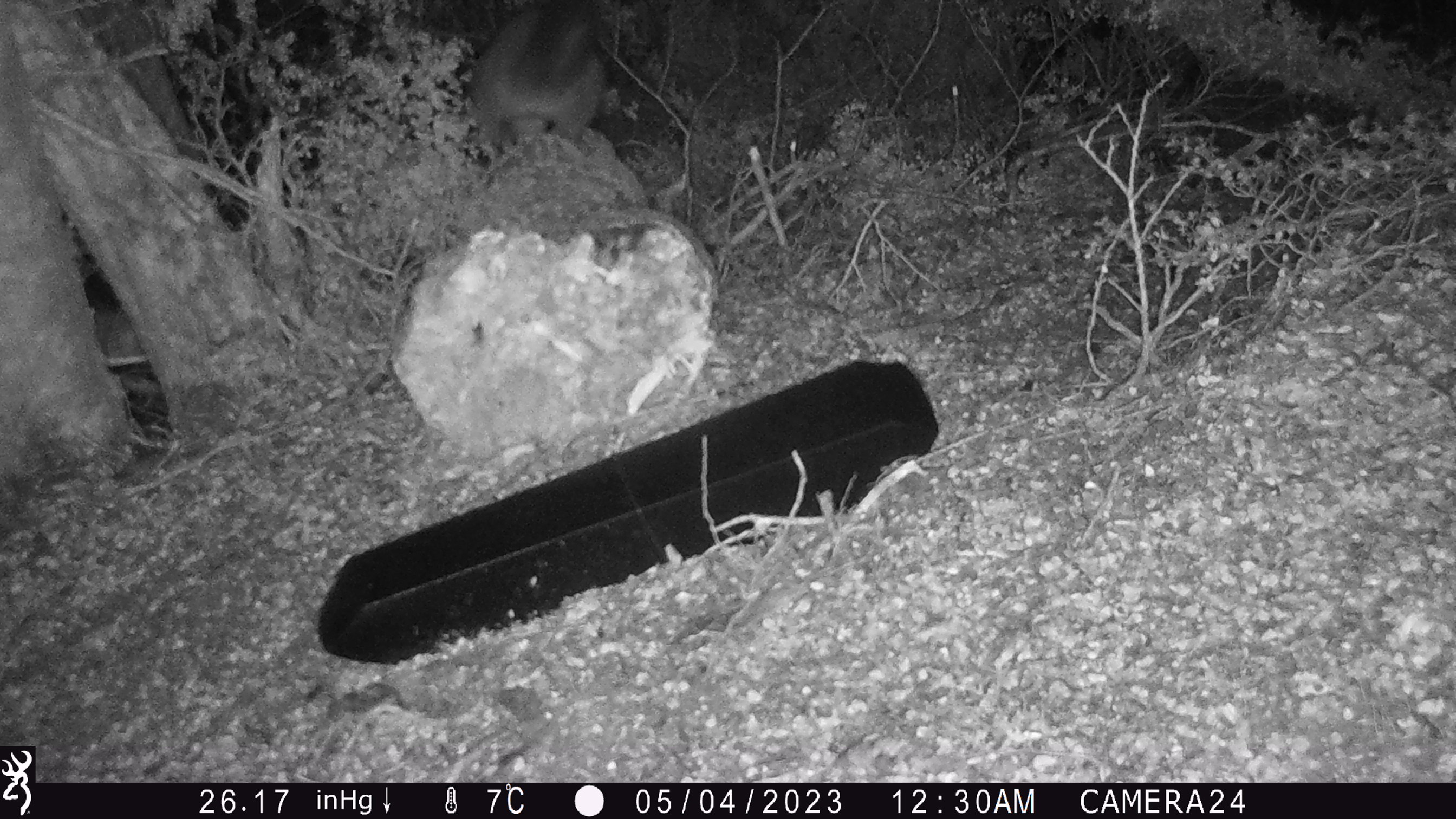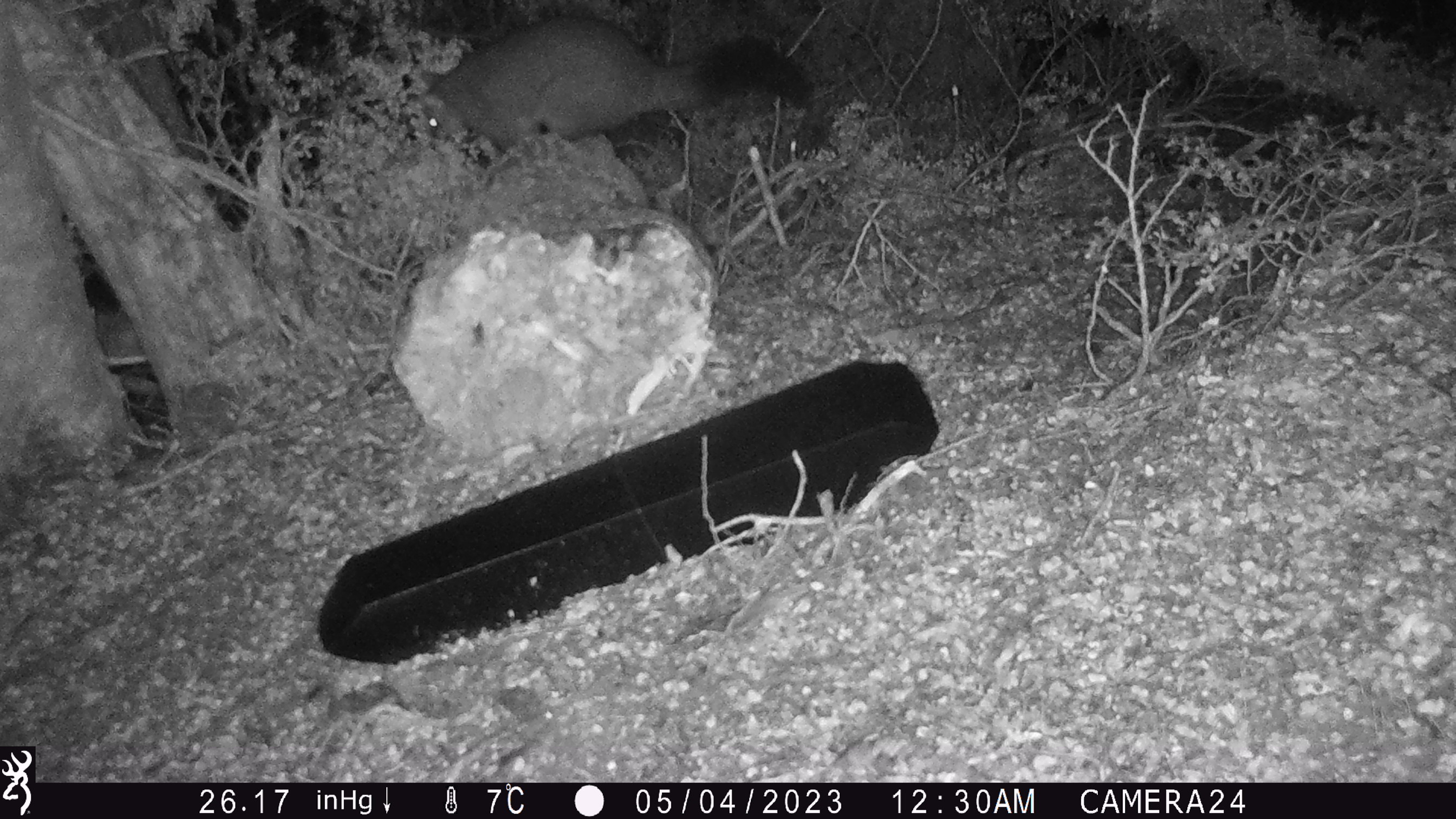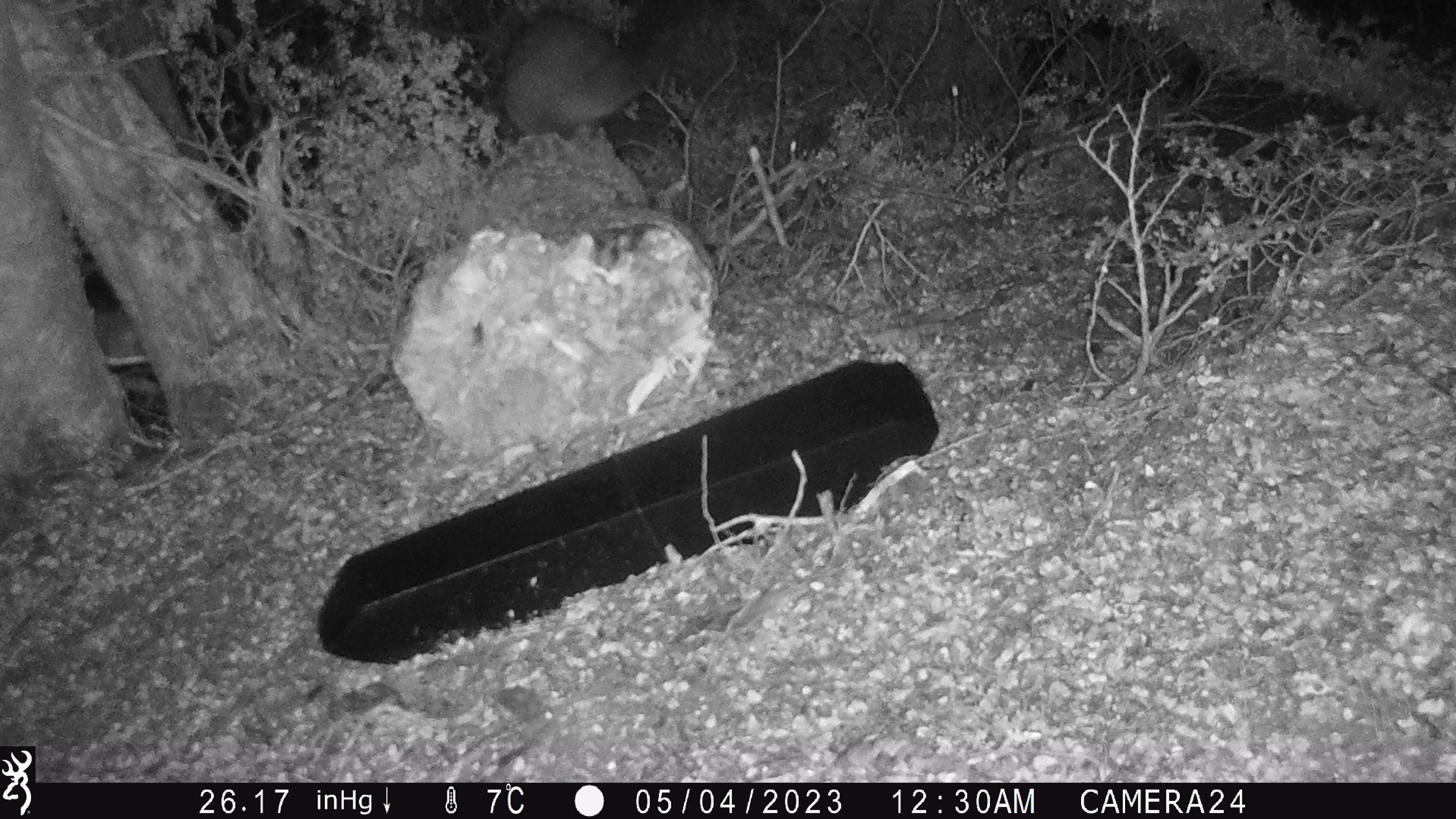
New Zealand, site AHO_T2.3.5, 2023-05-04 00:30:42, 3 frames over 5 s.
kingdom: Animalia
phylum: Chordata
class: Mammalia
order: Carnivora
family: Mustelidae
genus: Mustela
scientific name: Mustela erminea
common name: stoat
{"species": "stoat (Mustela erminea)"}